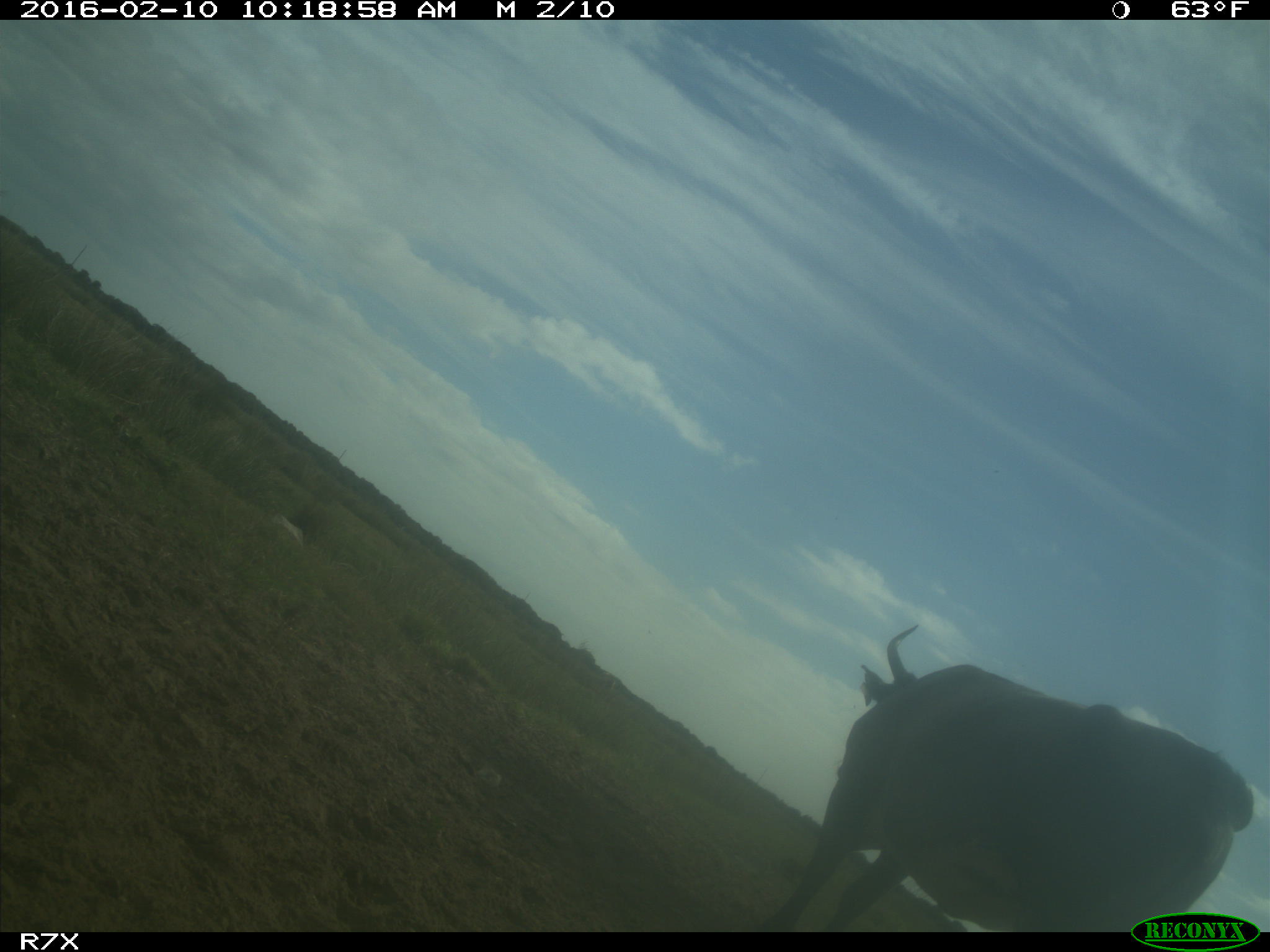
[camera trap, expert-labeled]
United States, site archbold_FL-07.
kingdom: Animalia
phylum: Chordata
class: Mammalia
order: Artiodactyla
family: Bovidae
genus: Bos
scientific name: Bos taurus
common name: domestic cow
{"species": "Bos taurus (domestic cow)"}